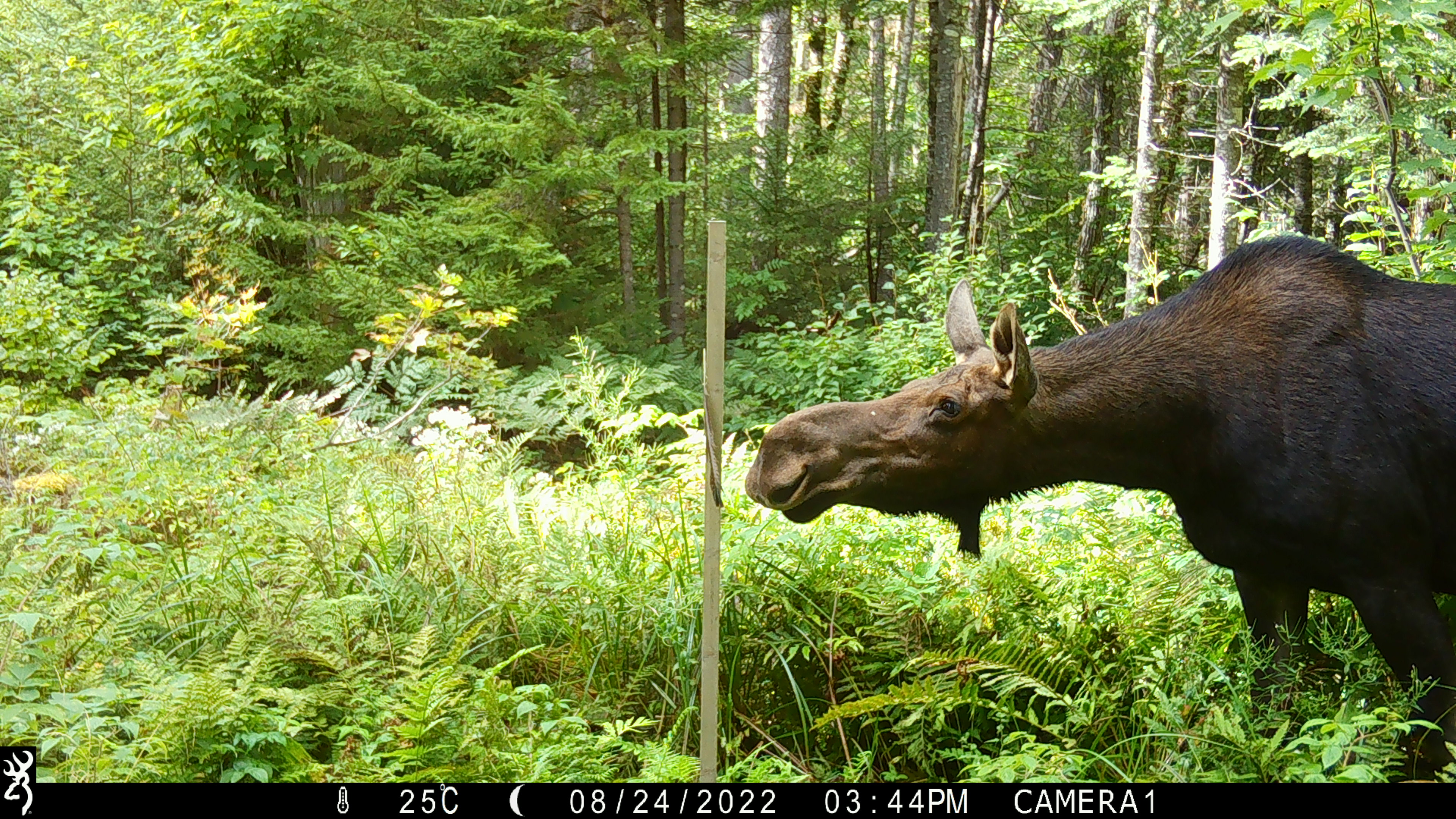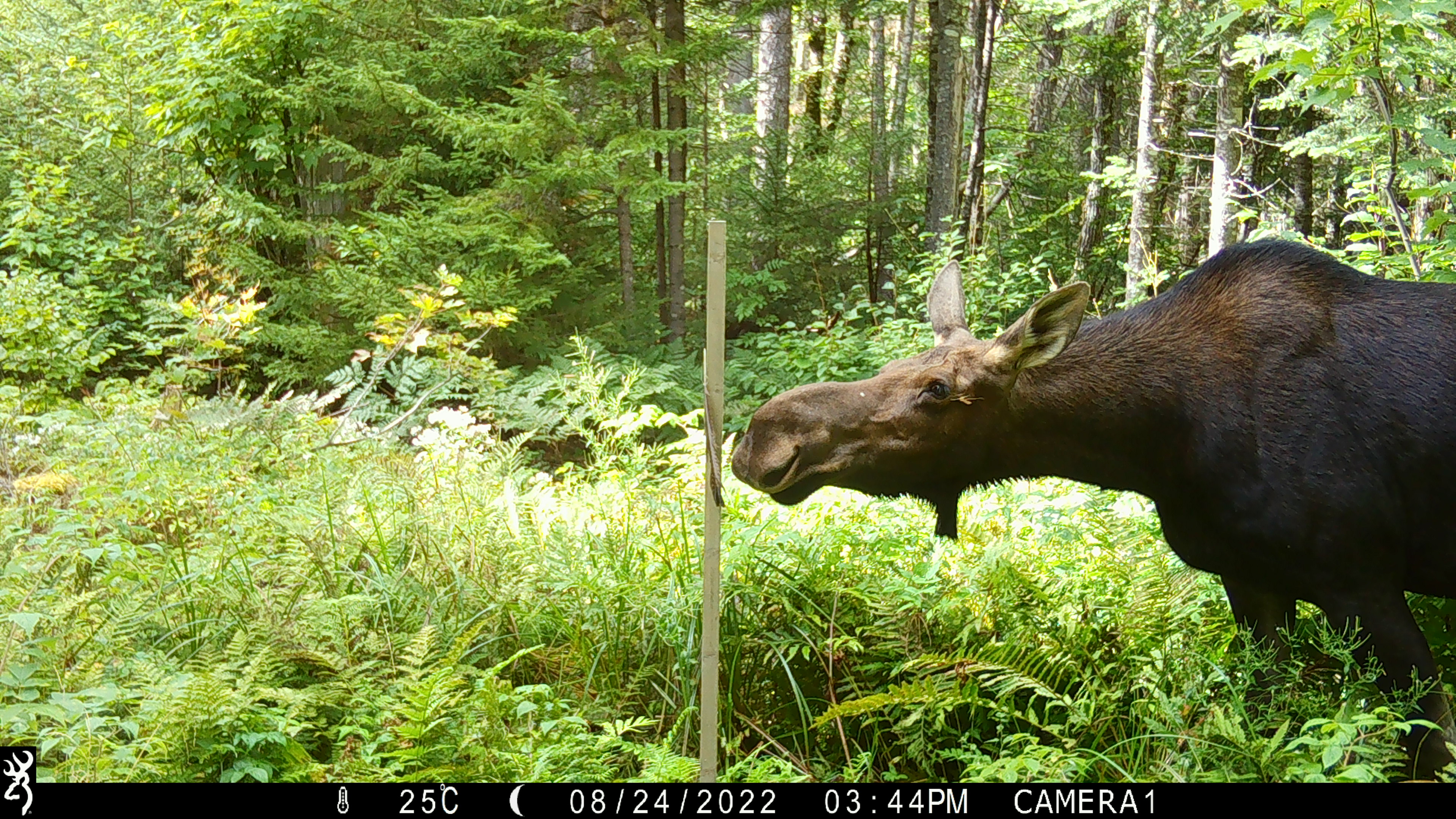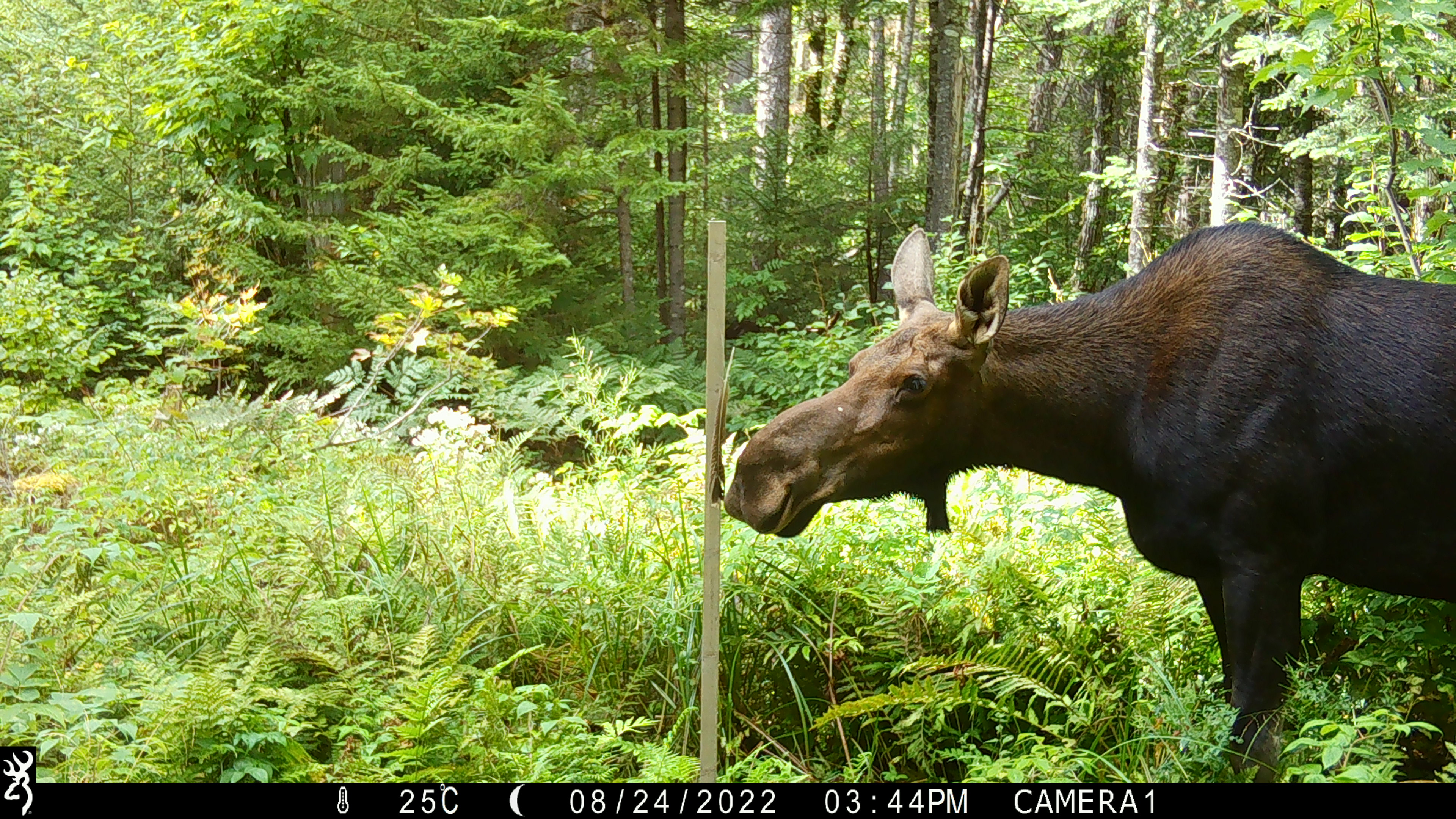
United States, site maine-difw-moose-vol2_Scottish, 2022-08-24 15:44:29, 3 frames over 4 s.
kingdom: Animalia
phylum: Chordata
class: Mammalia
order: Artiodactyla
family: Cervidae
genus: Alces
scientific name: Alces alces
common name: moose